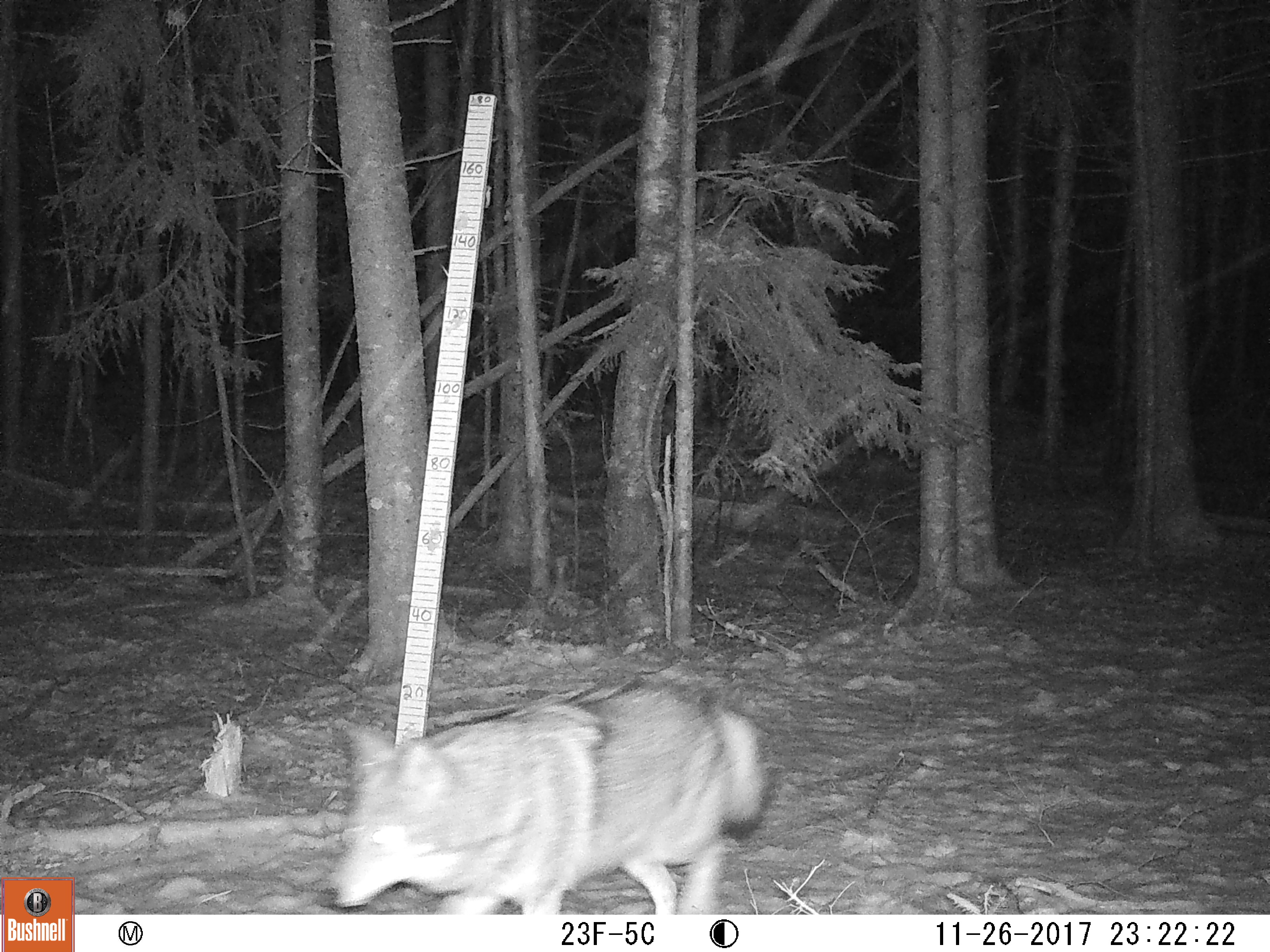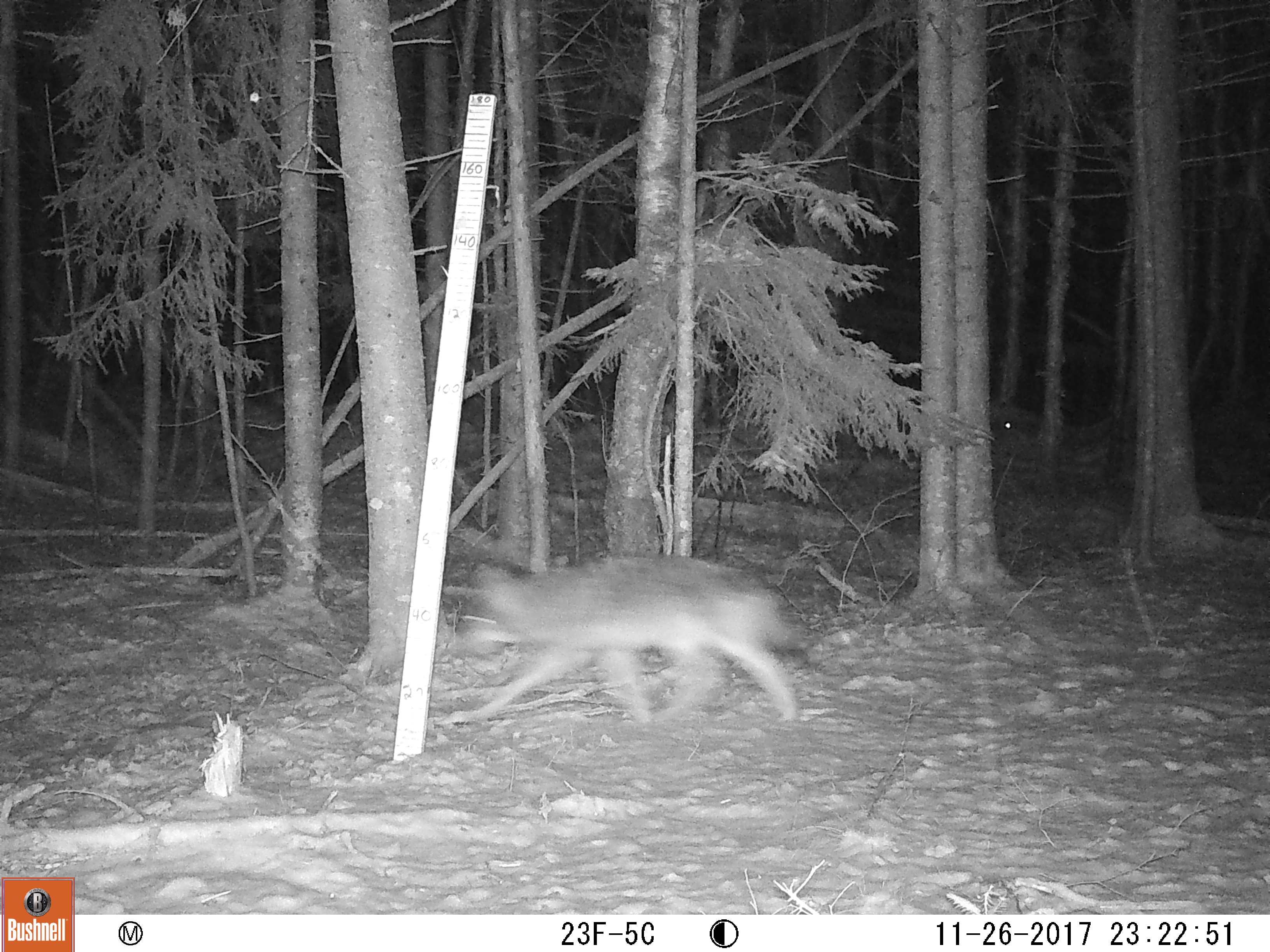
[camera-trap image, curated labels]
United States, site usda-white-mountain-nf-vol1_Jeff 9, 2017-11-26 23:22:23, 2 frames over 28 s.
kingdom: Animalia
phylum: Chordata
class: Mammalia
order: Carnivora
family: Canidae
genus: Canis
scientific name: Canis latrans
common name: coyote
Coyote (Canis latrans).